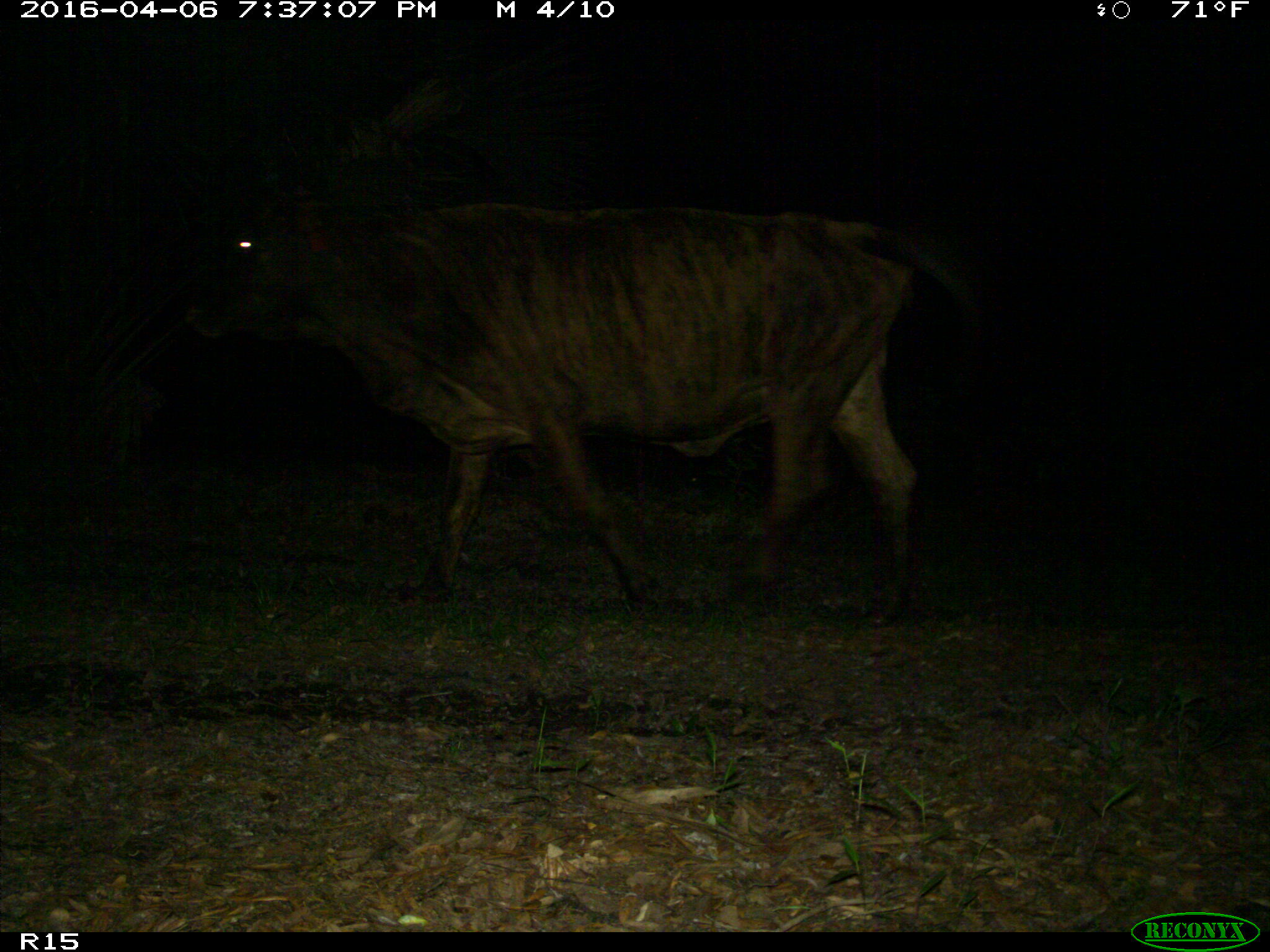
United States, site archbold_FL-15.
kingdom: Animalia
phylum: Chordata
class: Mammalia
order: Artiodactyla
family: Bovidae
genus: Bos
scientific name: Bos taurus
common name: domestic cow